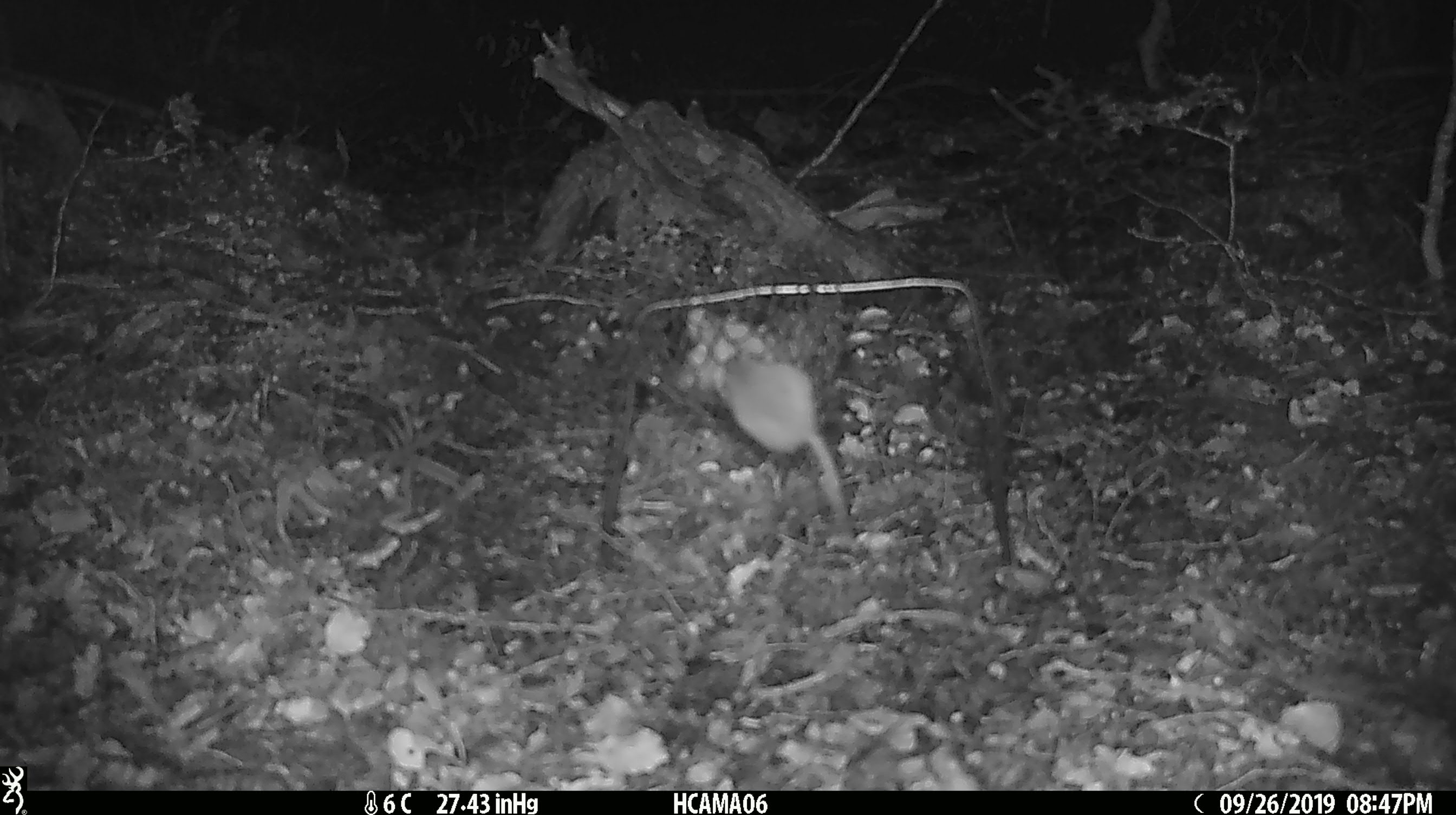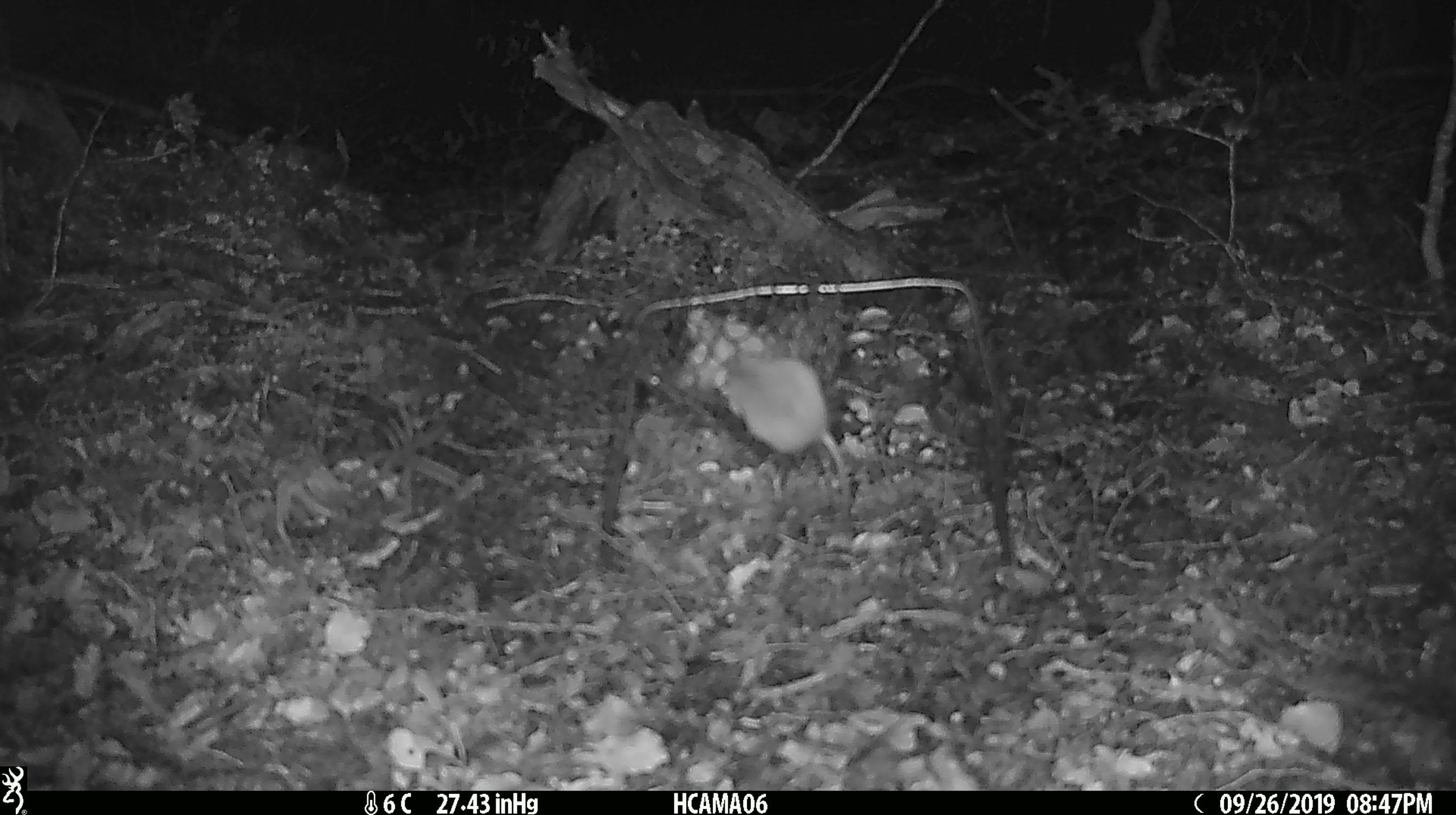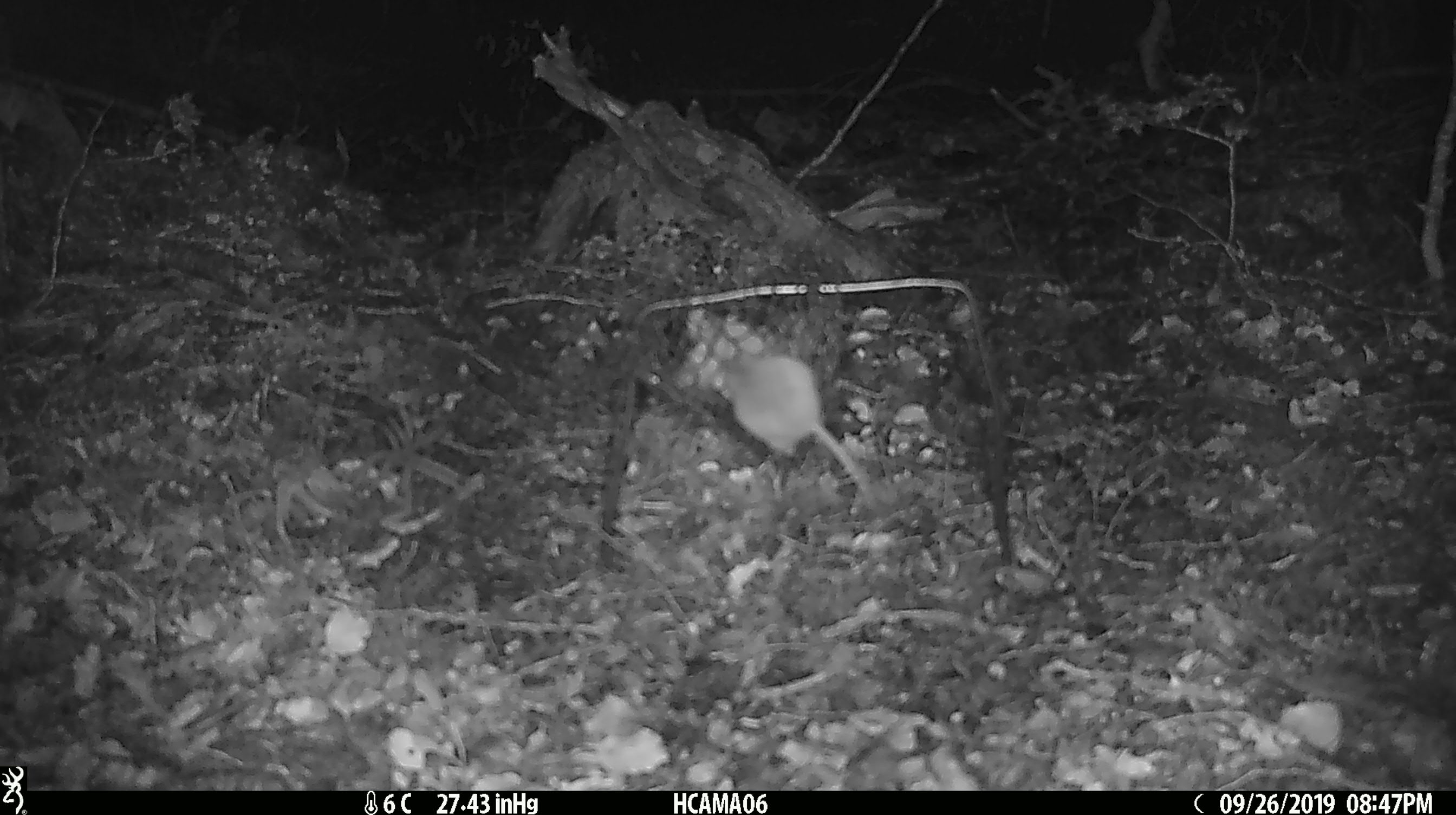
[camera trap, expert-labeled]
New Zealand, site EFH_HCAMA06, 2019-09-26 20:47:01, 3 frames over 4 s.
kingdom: Animalia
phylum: Chordata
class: Mammalia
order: Rodentia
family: Muridae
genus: Mus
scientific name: Mus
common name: mouse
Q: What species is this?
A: Mouse (Mus).